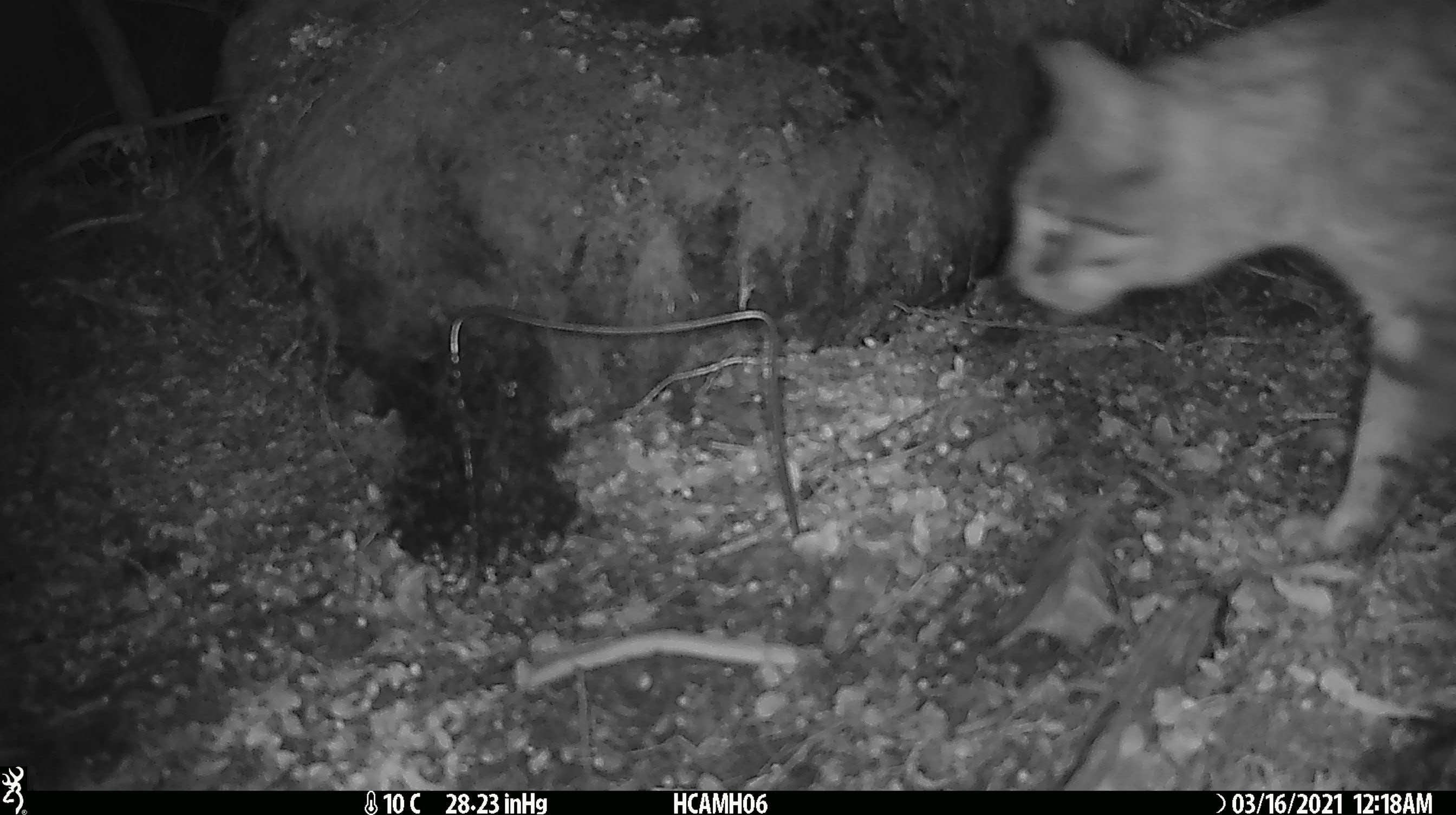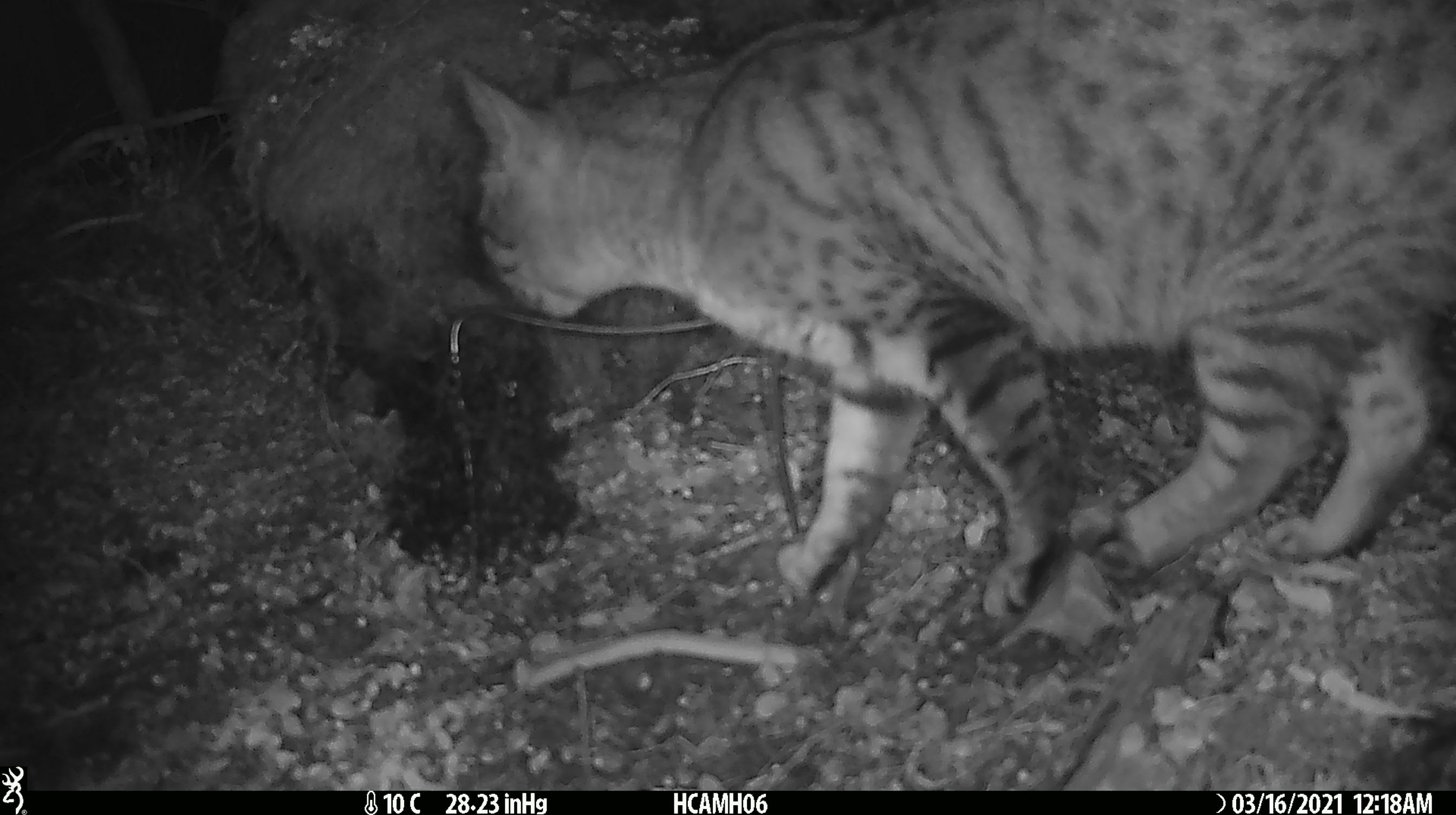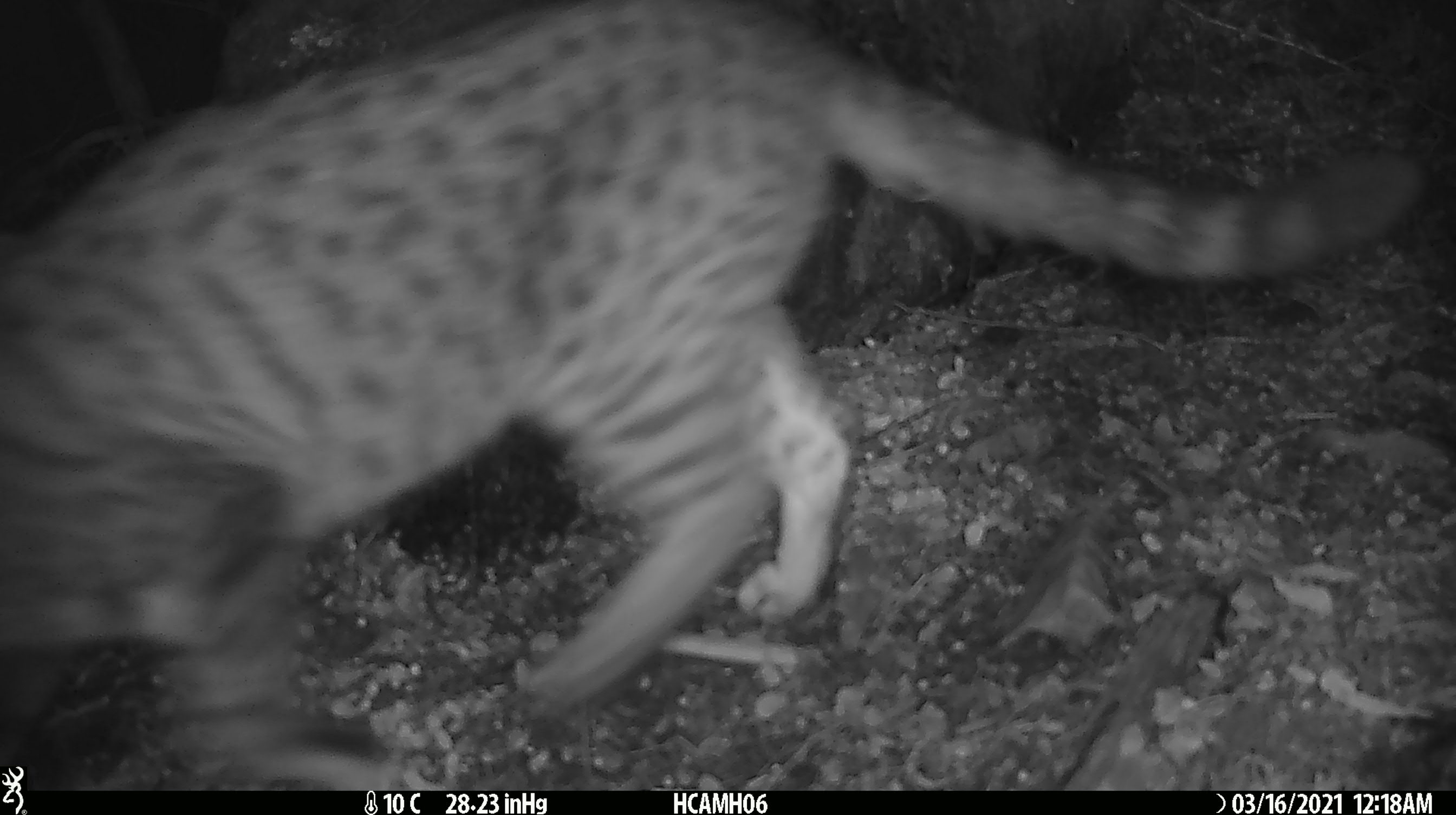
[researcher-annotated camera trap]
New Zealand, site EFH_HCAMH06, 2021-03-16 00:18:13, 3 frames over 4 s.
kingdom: Animalia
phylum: Chordata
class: Mammalia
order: Carnivora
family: Felidae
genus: Felis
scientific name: Felis catus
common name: domestic cat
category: cat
Cat (domestic cat) (Felis catus).